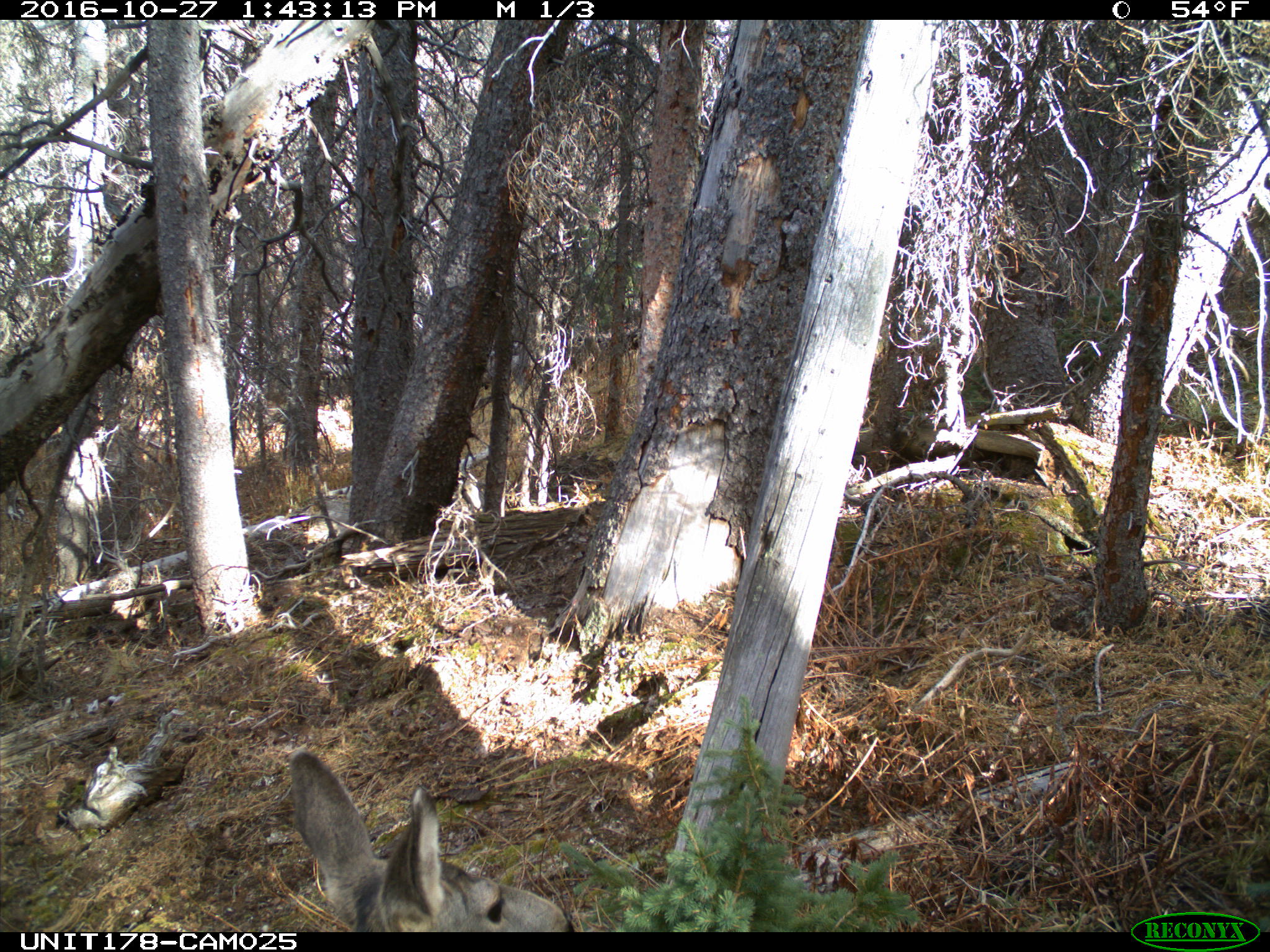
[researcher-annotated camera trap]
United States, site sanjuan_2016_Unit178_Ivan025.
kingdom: Animalia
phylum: Chordata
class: Mammalia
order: Artiodactyla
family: Cervidae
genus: Odocoileus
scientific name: Odocoileus hemionus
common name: mule deer